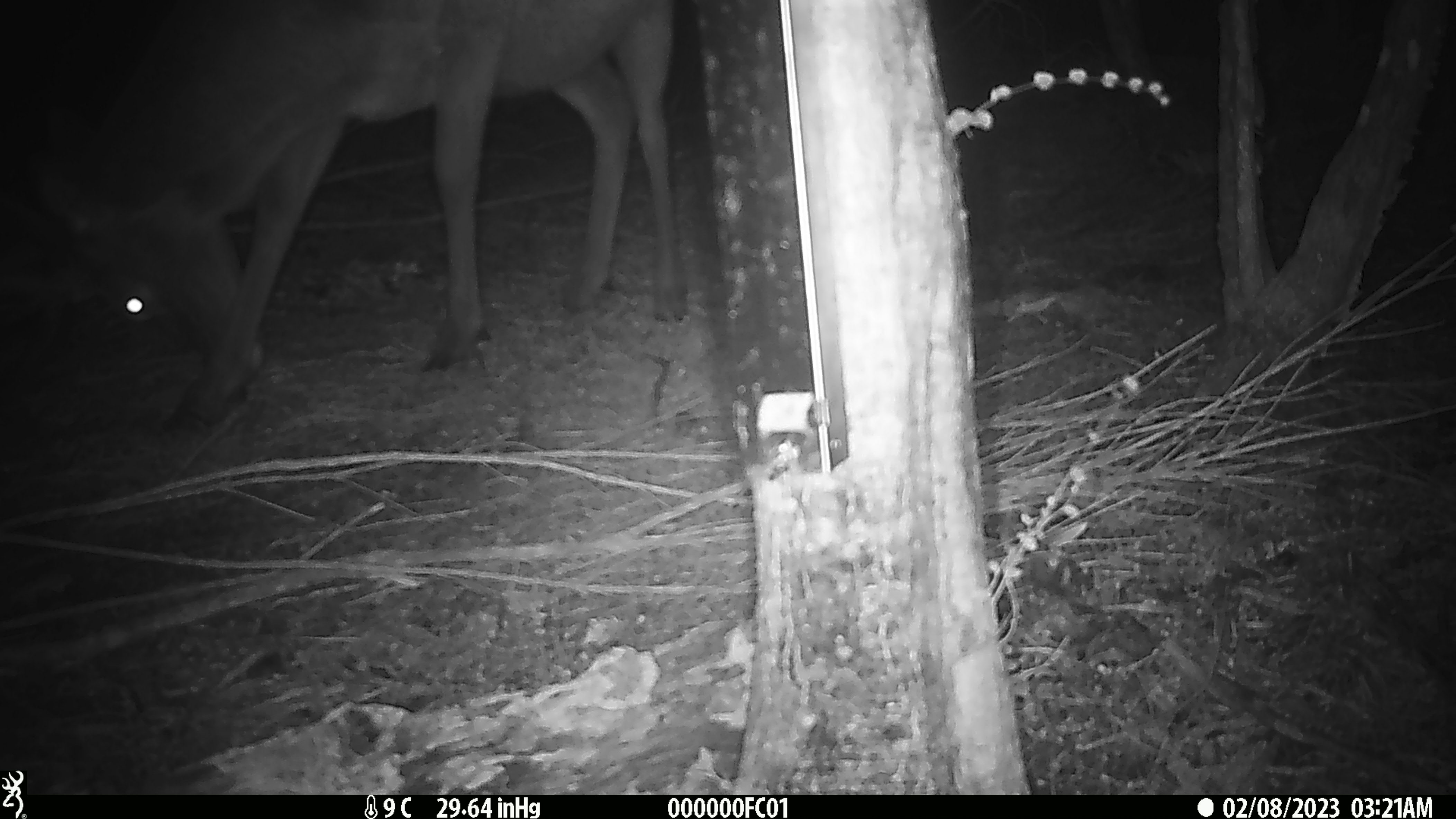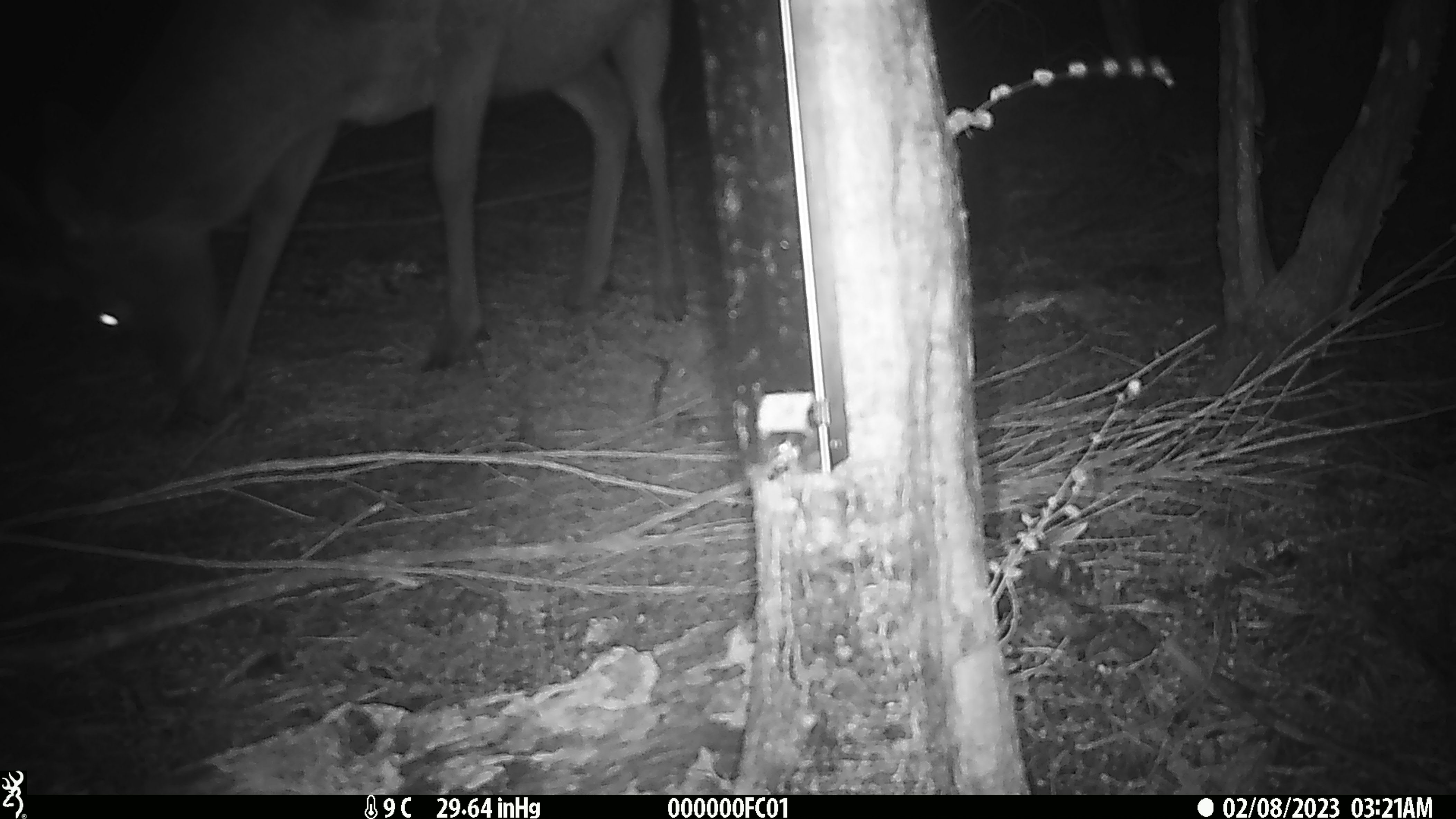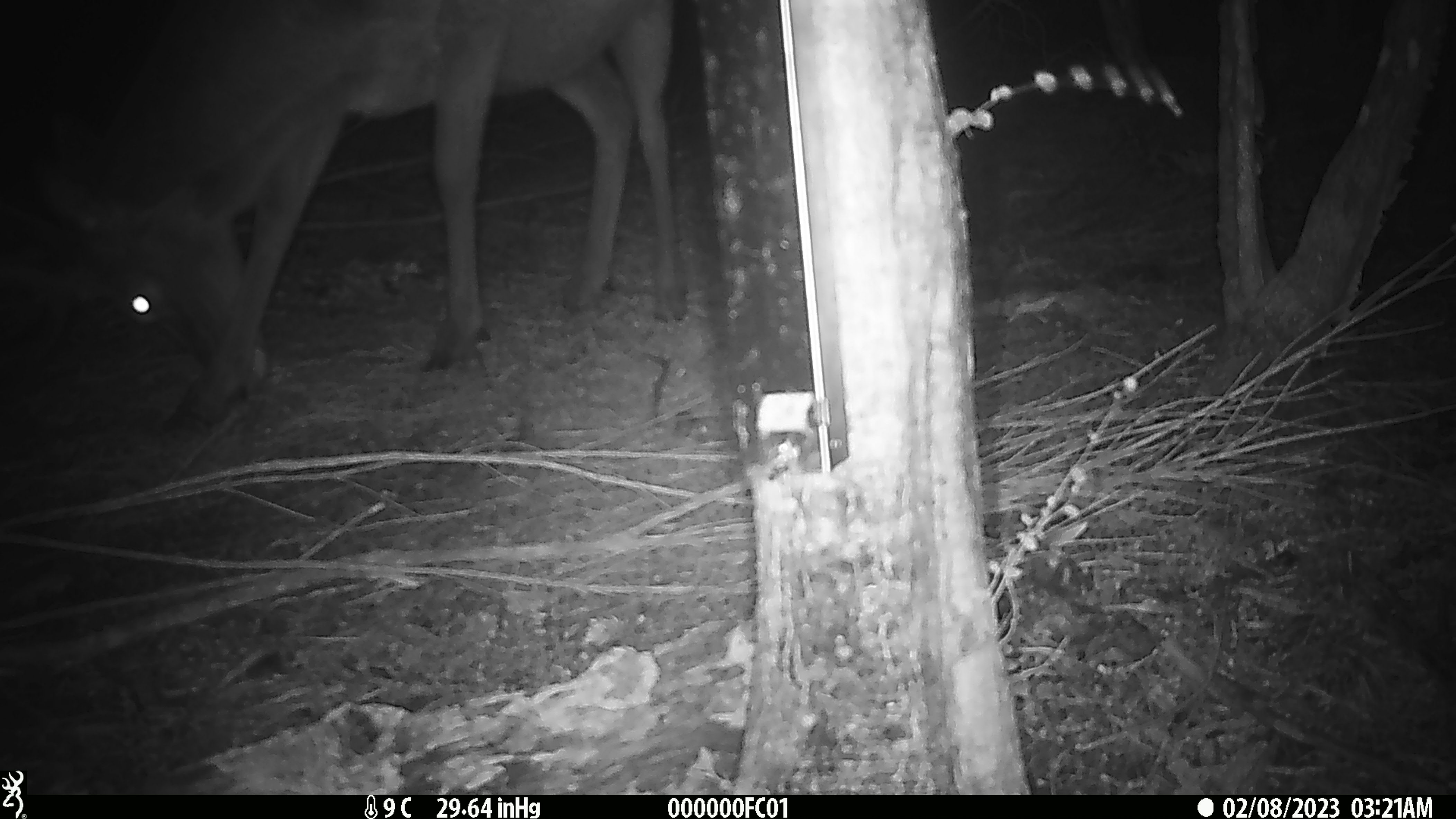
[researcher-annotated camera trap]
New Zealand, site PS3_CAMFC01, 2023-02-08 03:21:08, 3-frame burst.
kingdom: Animalia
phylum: Chordata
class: Mammalia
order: Artiodactyla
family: Cervidae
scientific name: Cervidae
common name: deer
Deer (Cervidae).